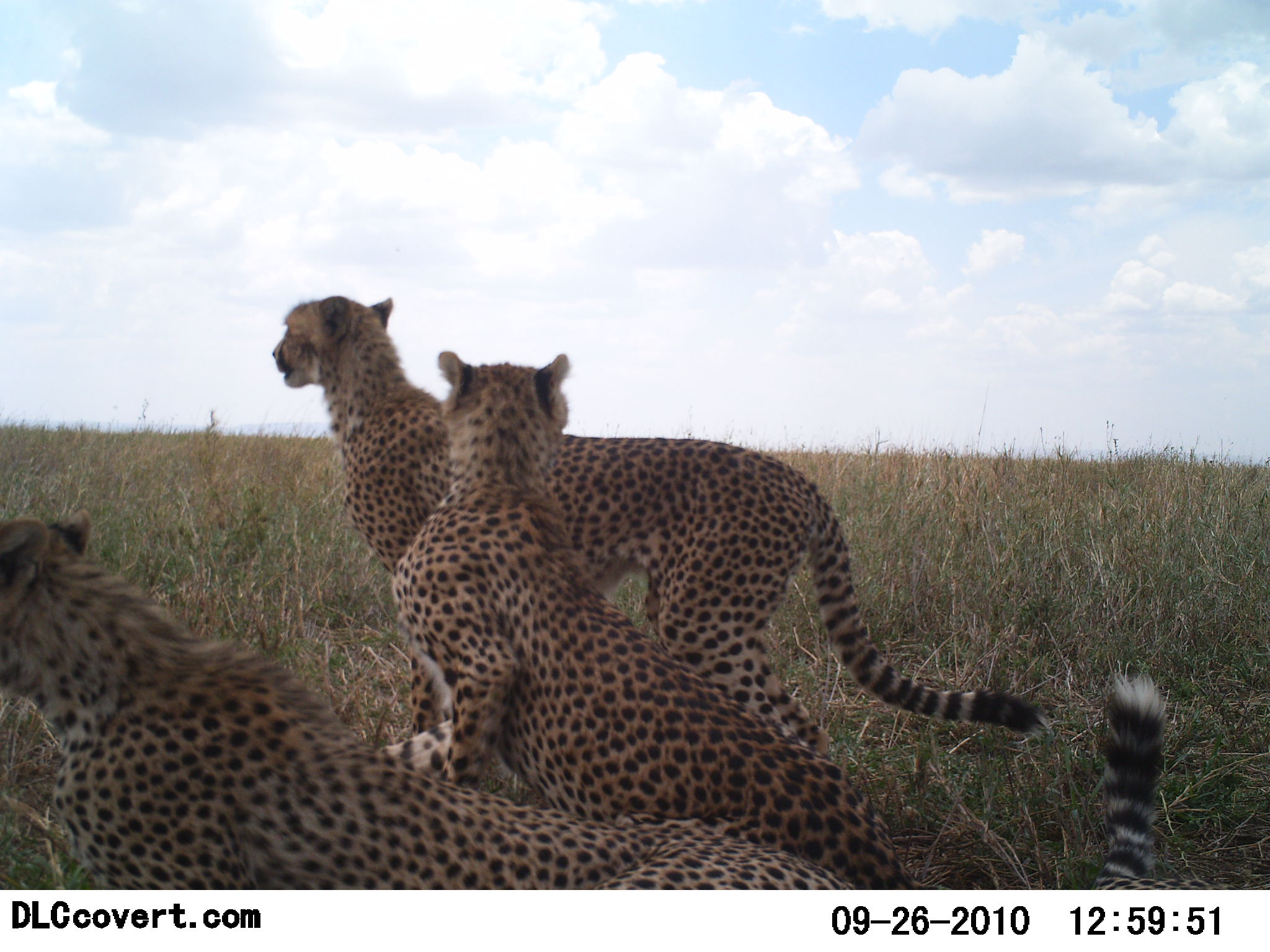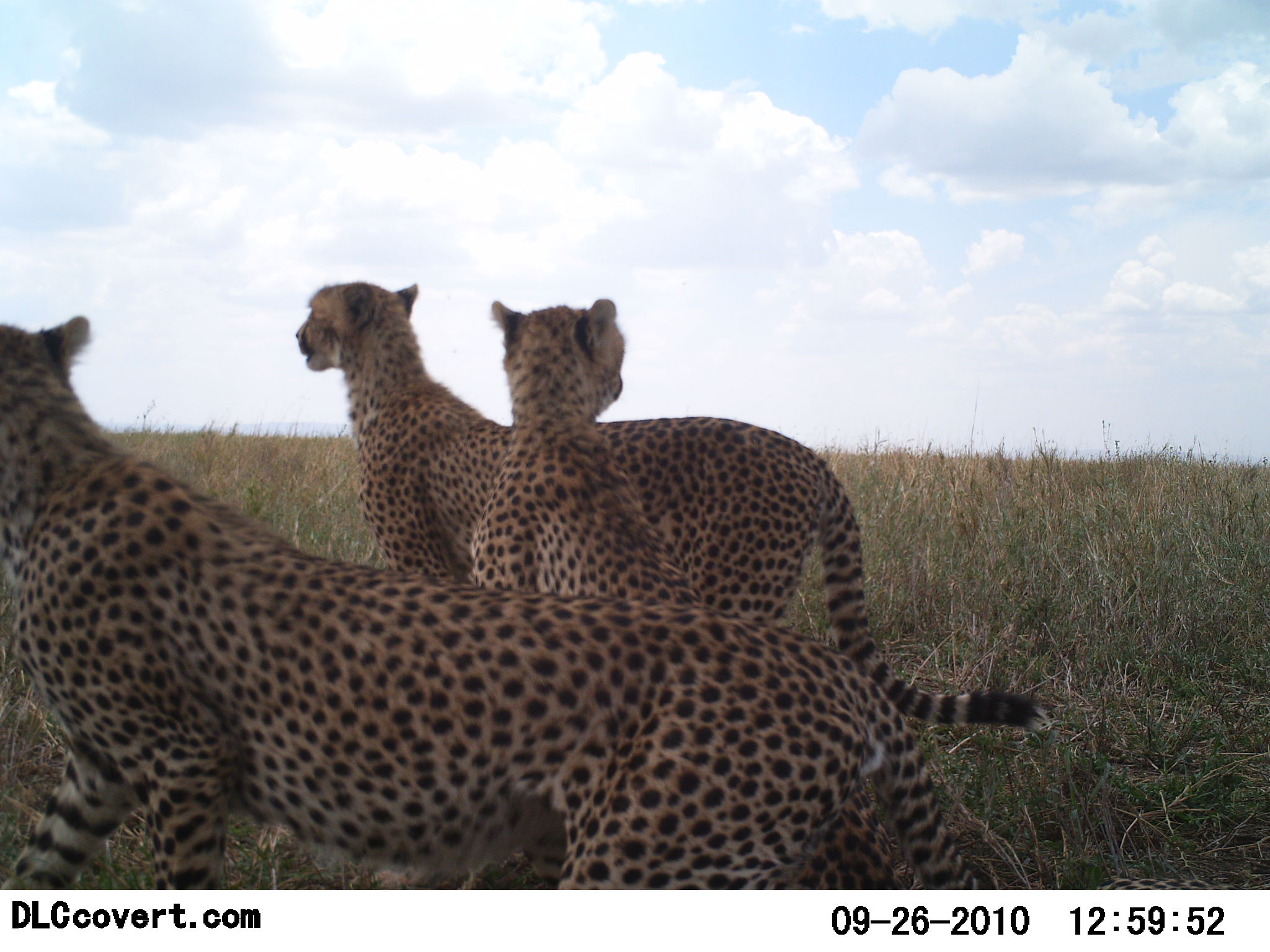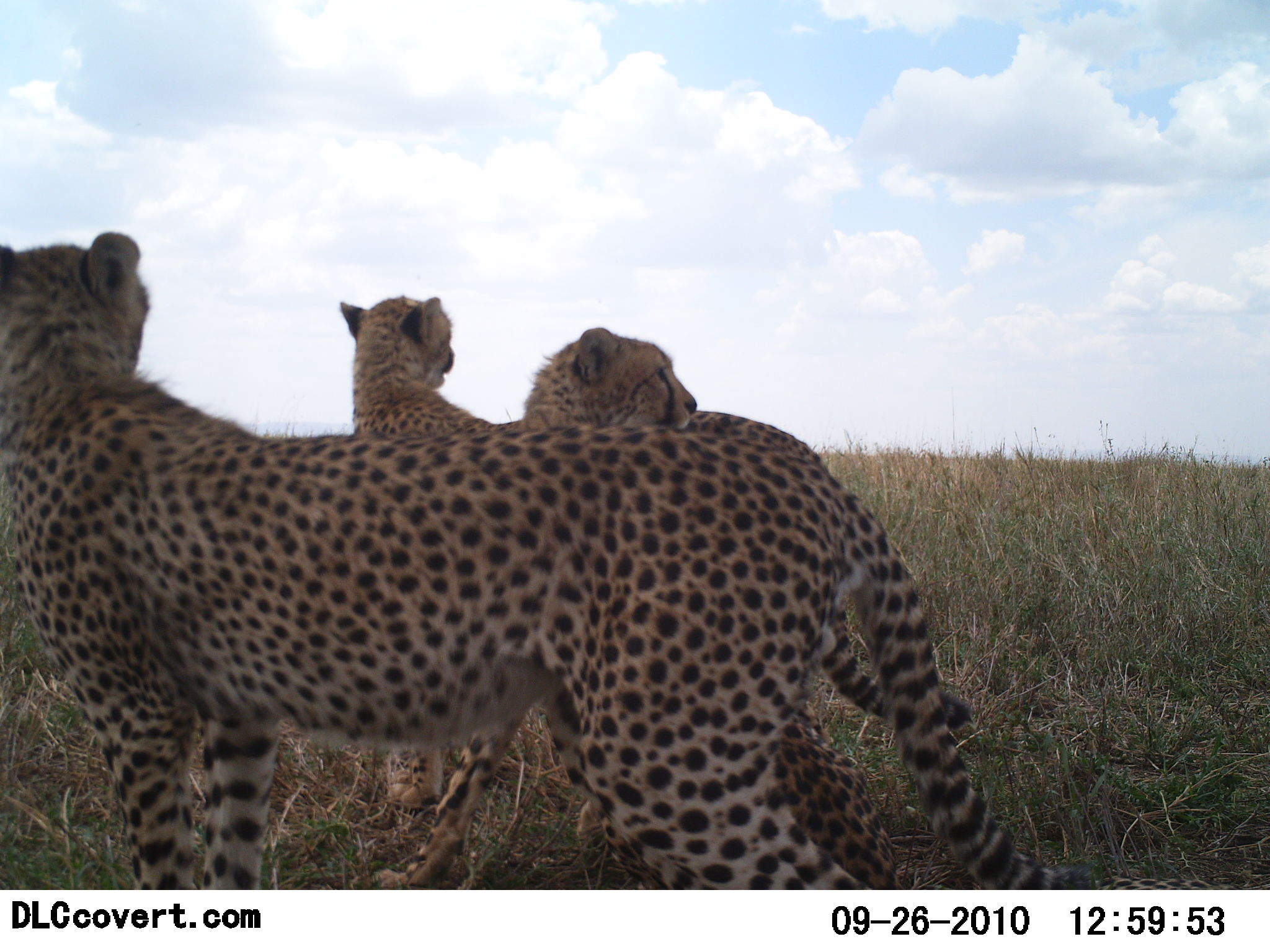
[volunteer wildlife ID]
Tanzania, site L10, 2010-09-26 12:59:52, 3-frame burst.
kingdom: Animalia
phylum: Chordata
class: Mammalia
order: Carnivora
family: Felidae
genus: Acinonyx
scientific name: Acinonyx jubatus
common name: cheetah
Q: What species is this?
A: Cheetah (Acinonyx jubatus).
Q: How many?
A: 3.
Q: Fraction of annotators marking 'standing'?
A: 69%.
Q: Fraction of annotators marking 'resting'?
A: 69%.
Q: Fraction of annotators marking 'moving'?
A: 31%.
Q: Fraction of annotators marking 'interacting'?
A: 8%.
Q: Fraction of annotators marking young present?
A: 15%.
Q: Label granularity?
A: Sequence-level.